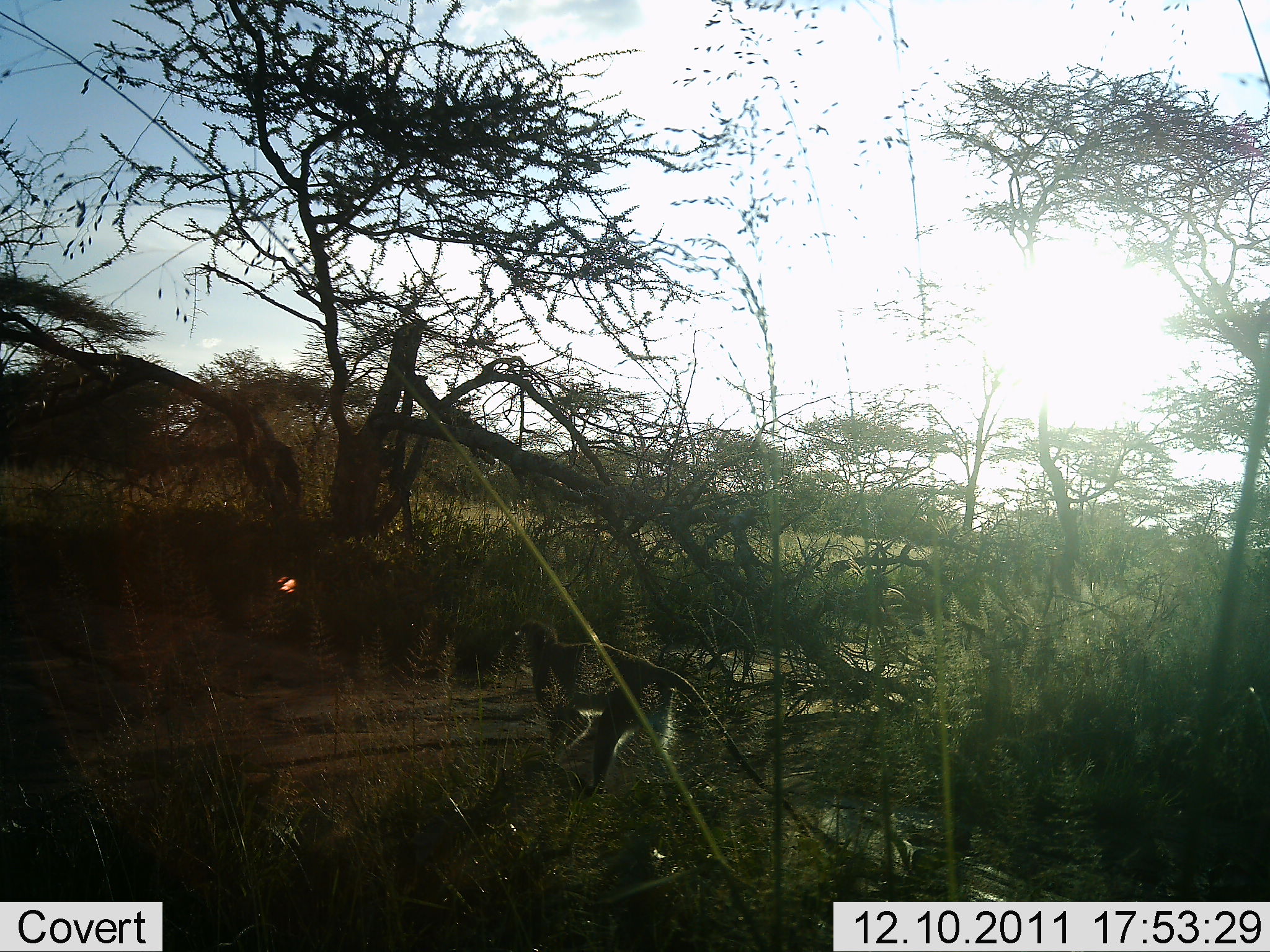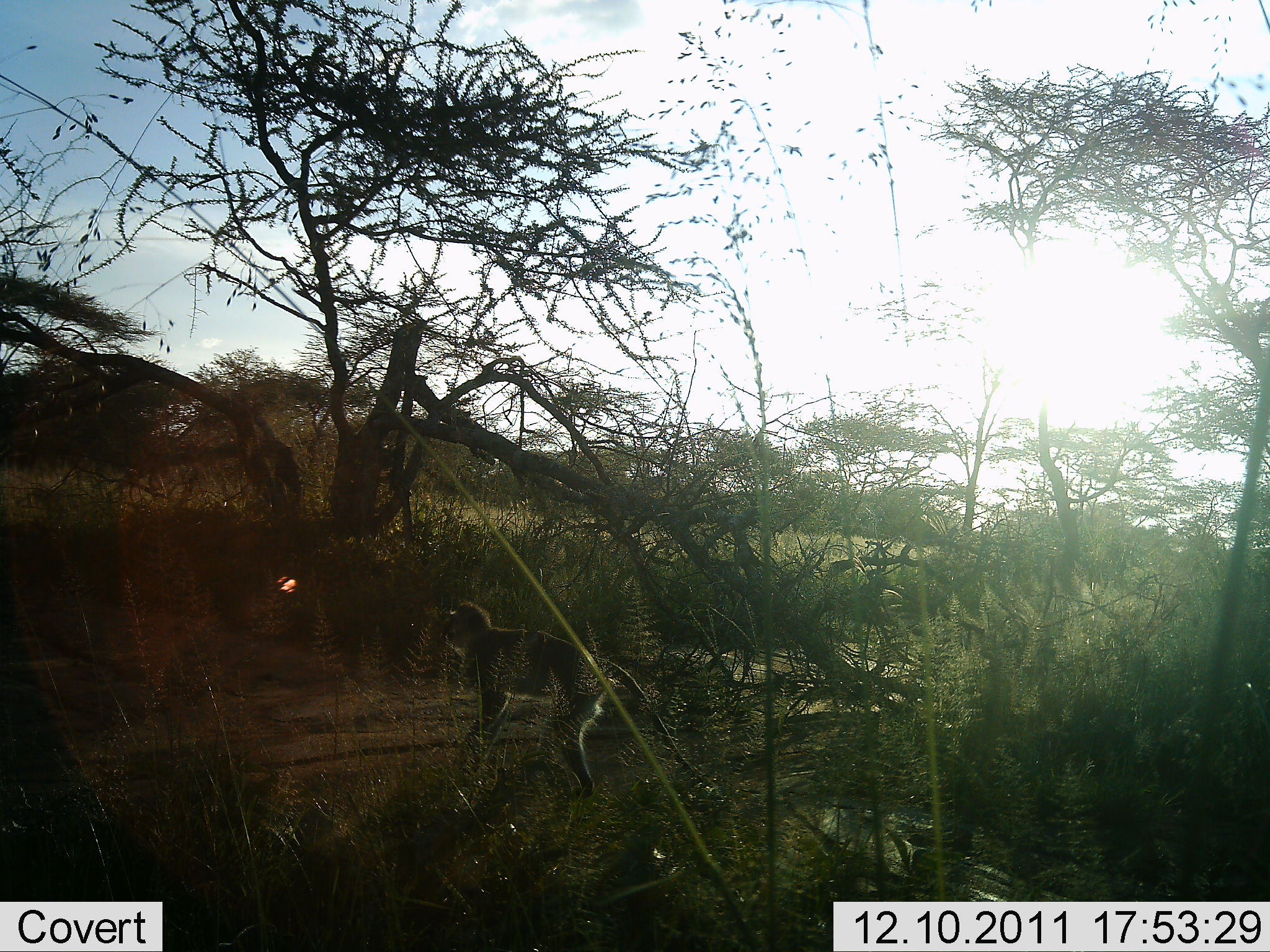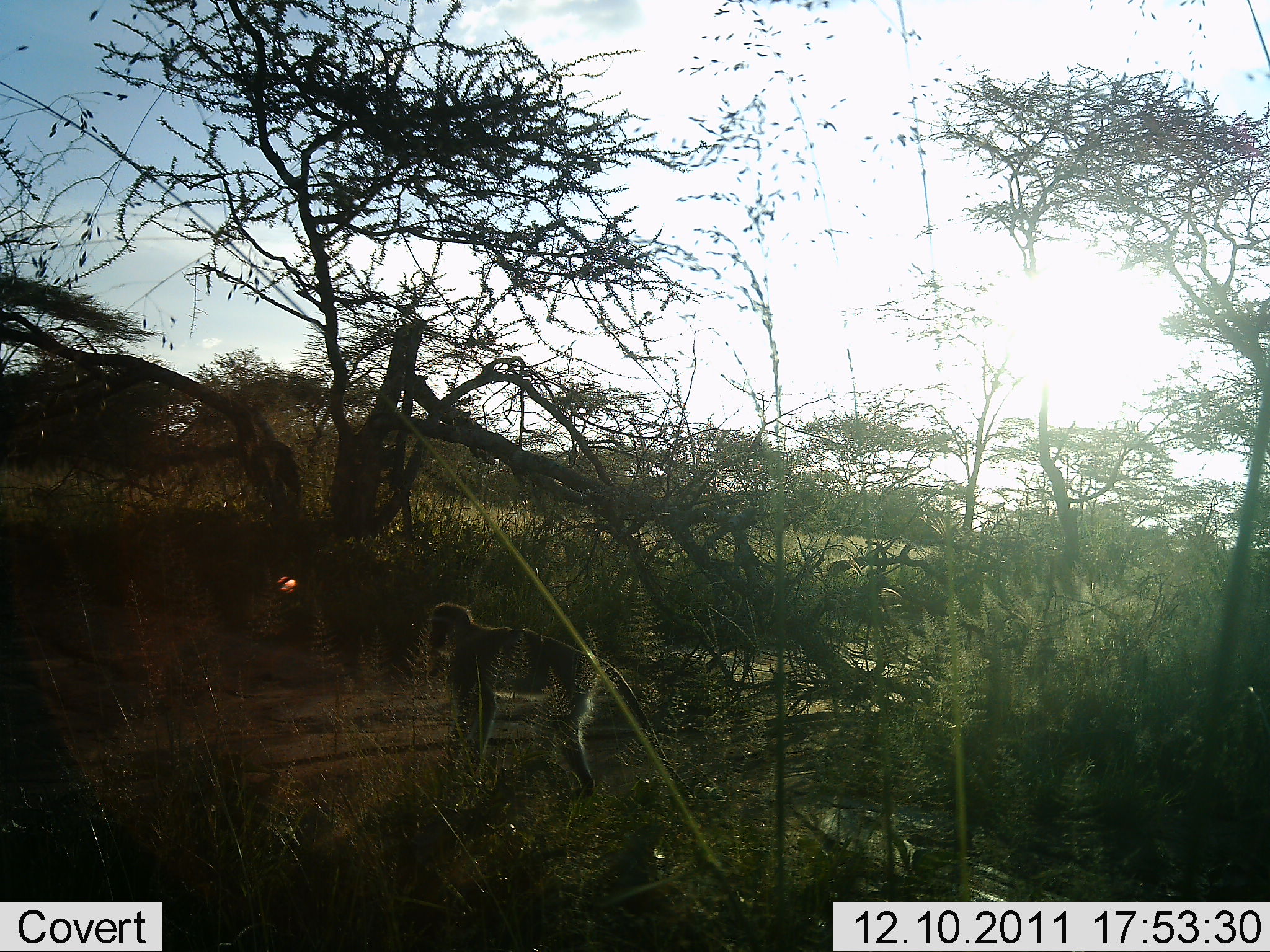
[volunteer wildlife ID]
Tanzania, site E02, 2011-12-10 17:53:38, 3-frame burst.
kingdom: Animalia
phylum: Chordata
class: Mammalia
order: Primates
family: Cercopithecidae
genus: Chlorocebus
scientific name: Chlorocebus pygerythrus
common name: vervet monkey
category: monkeyvervet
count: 1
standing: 21%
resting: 0%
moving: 79%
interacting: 0%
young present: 0%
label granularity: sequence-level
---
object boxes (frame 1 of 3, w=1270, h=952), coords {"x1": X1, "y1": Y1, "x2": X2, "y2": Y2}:
animal: {"x1": 513, "y1": 621, "x2": 815, "y2": 841}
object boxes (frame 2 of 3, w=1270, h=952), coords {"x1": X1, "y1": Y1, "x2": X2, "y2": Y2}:
animal: {"x1": 440, "y1": 601, "x2": 650, "y2": 709}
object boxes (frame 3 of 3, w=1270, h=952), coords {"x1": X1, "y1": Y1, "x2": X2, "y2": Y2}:
animal: {"x1": 425, "y1": 603, "x2": 623, "y2": 679}